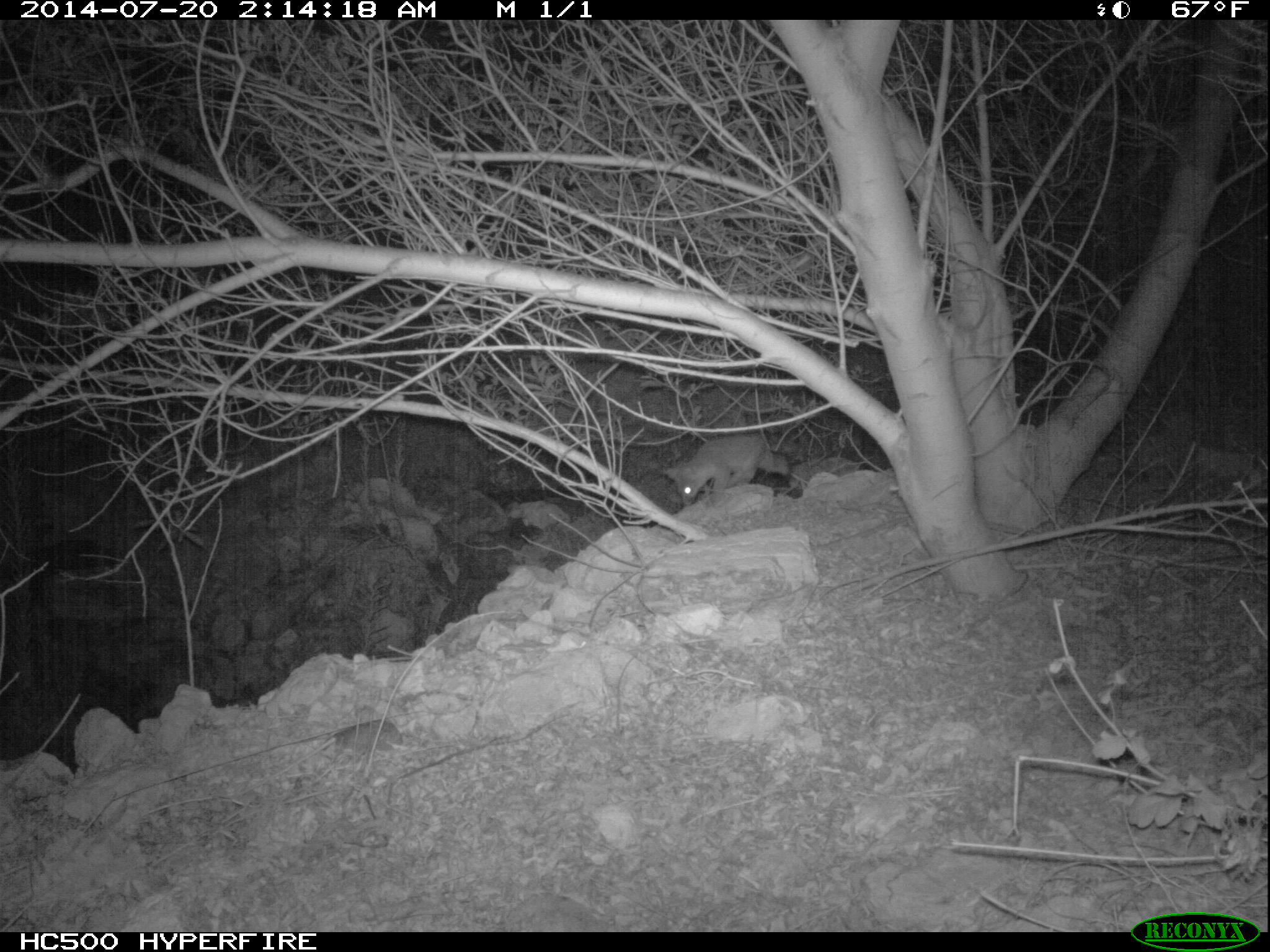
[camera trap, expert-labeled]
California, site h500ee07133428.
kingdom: Animalia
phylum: Chordata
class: Mammalia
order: Carnivora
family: Canidae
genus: Urocyon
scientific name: Urocyon littoralis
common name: island fox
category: fox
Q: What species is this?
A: Fox (island fox) (Urocyon littoralis).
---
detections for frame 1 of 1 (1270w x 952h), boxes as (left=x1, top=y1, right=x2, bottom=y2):
fox: (left=661, top=434, right=790, bottom=506)